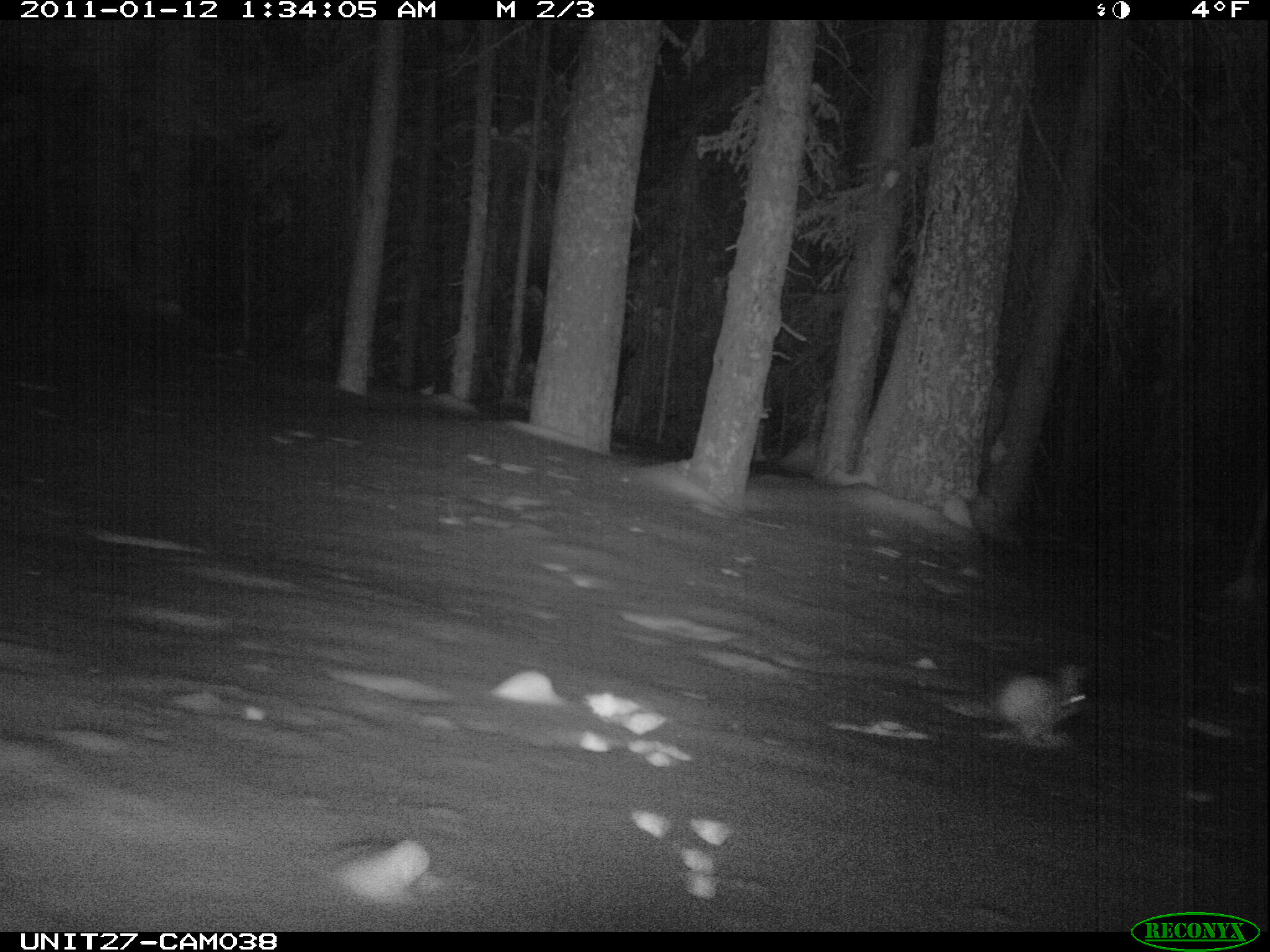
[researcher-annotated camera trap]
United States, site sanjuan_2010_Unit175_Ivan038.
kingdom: Animalia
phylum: Chordata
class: Mammalia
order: Lagomorpha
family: Leporidae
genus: Lepus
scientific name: Lepus americanus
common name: snowshoe hare